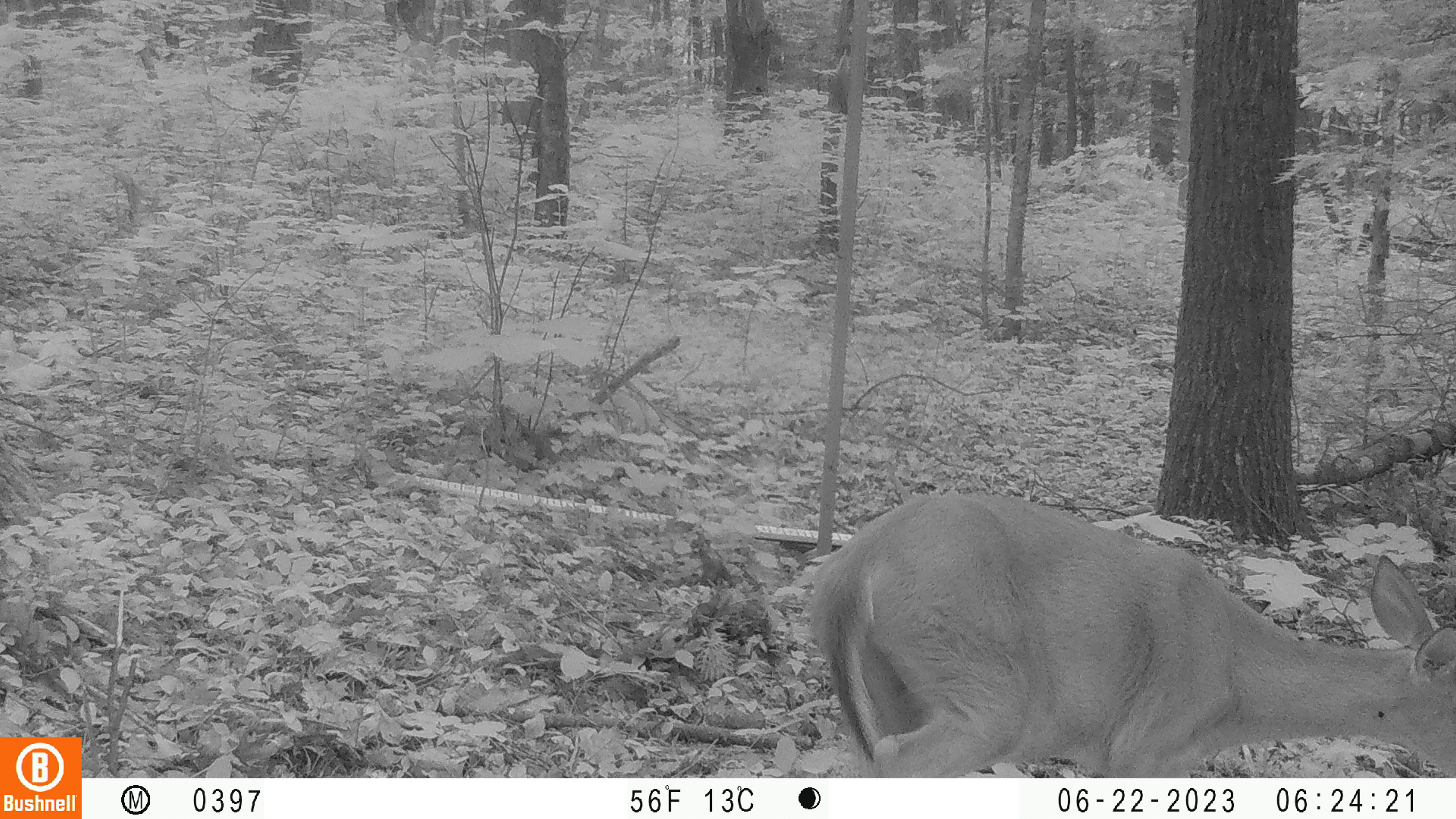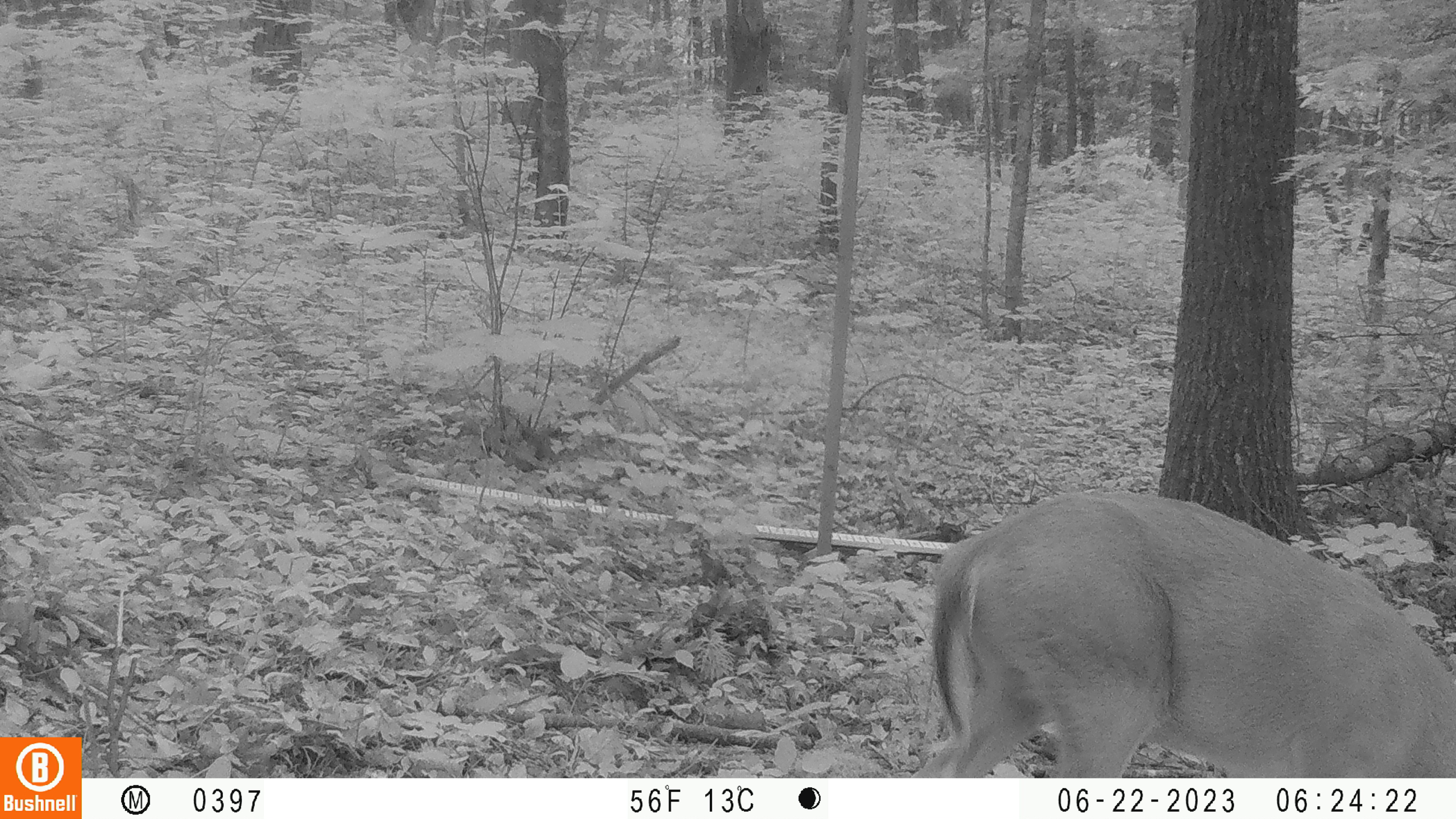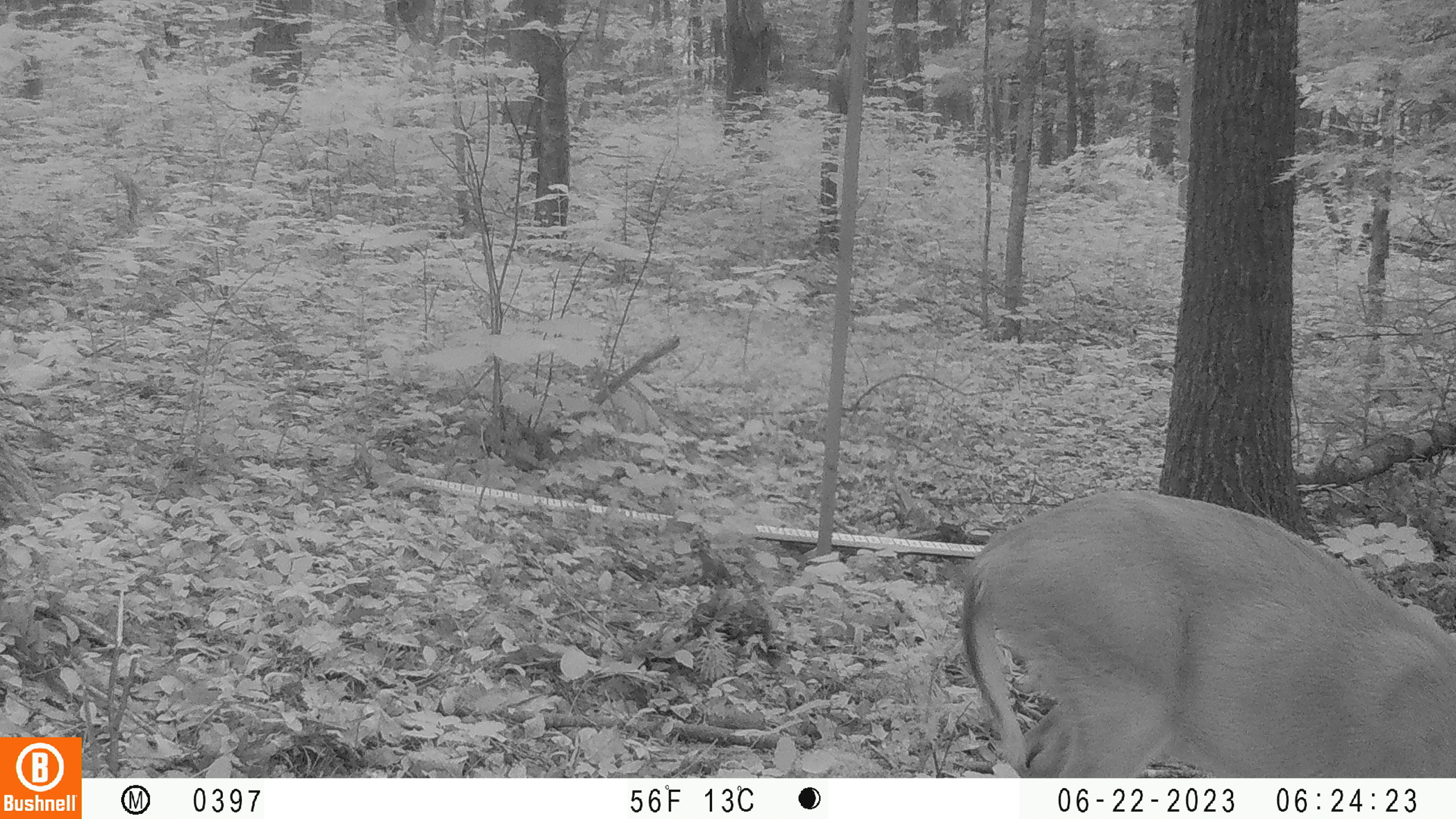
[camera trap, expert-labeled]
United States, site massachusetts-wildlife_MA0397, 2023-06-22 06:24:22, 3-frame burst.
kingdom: Animalia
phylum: Chordata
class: Mammalia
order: Artiodactyla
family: Cervidae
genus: Odocoileus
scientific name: Odocoileus virginianus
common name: white-tailed deer